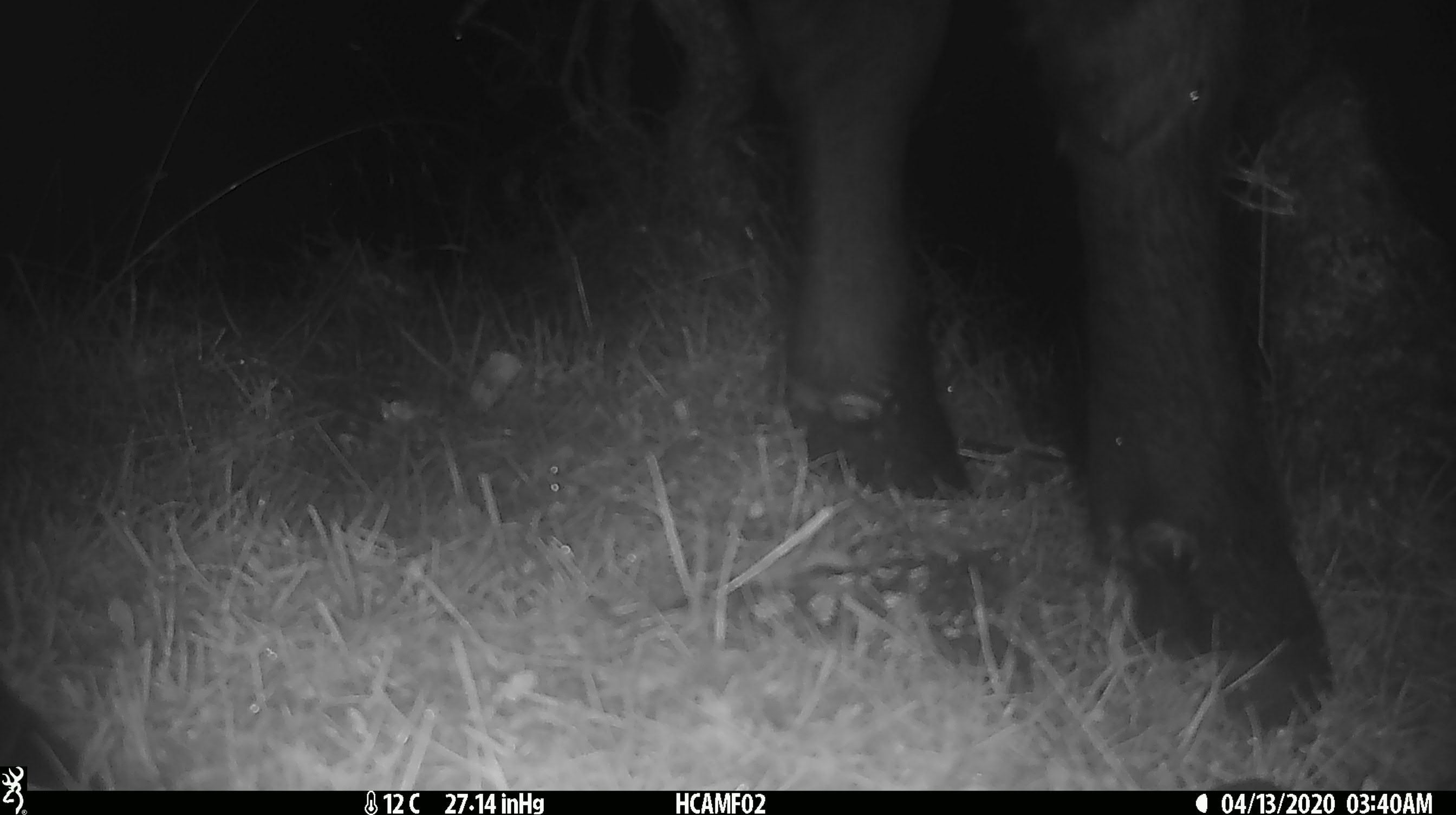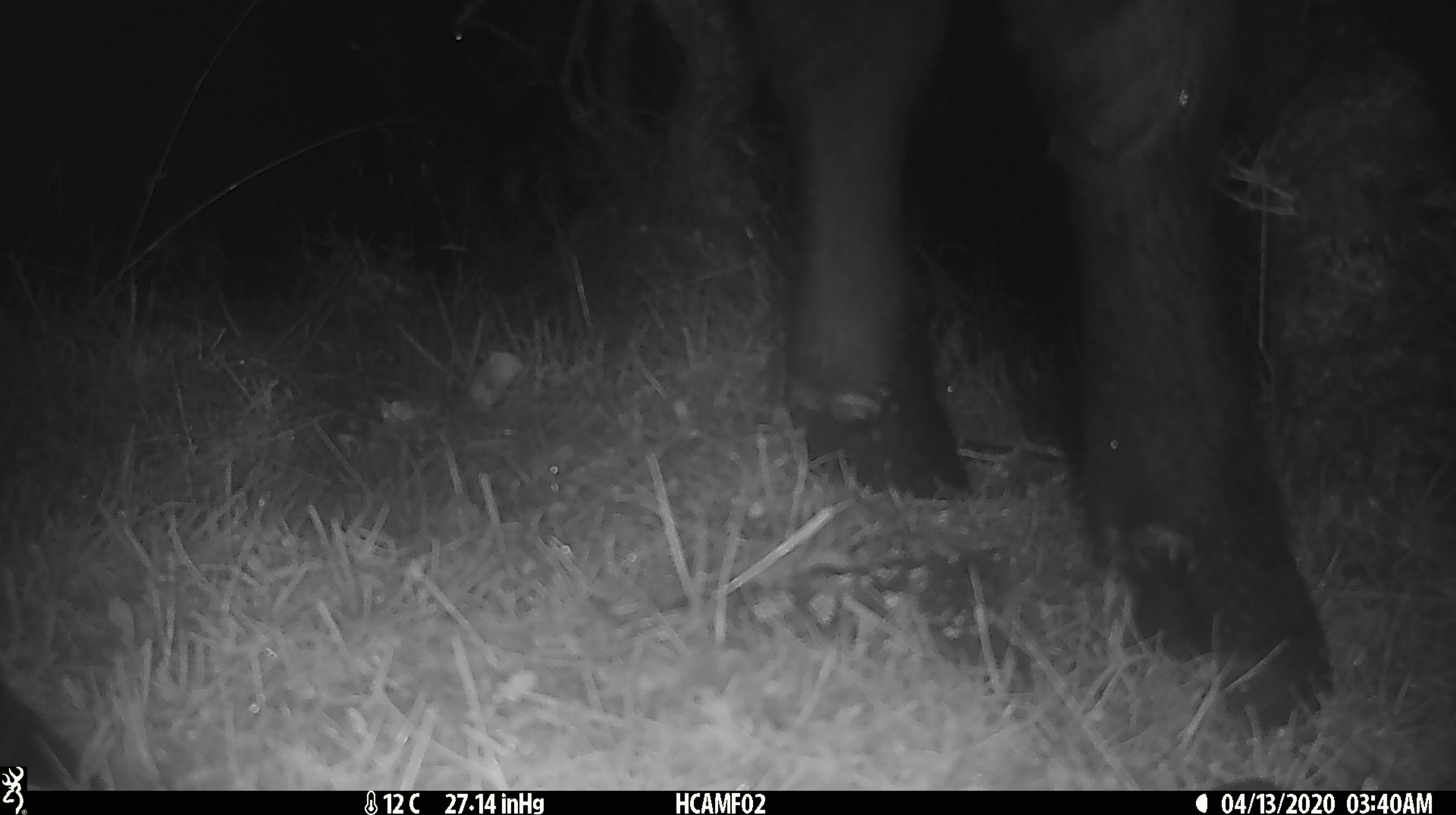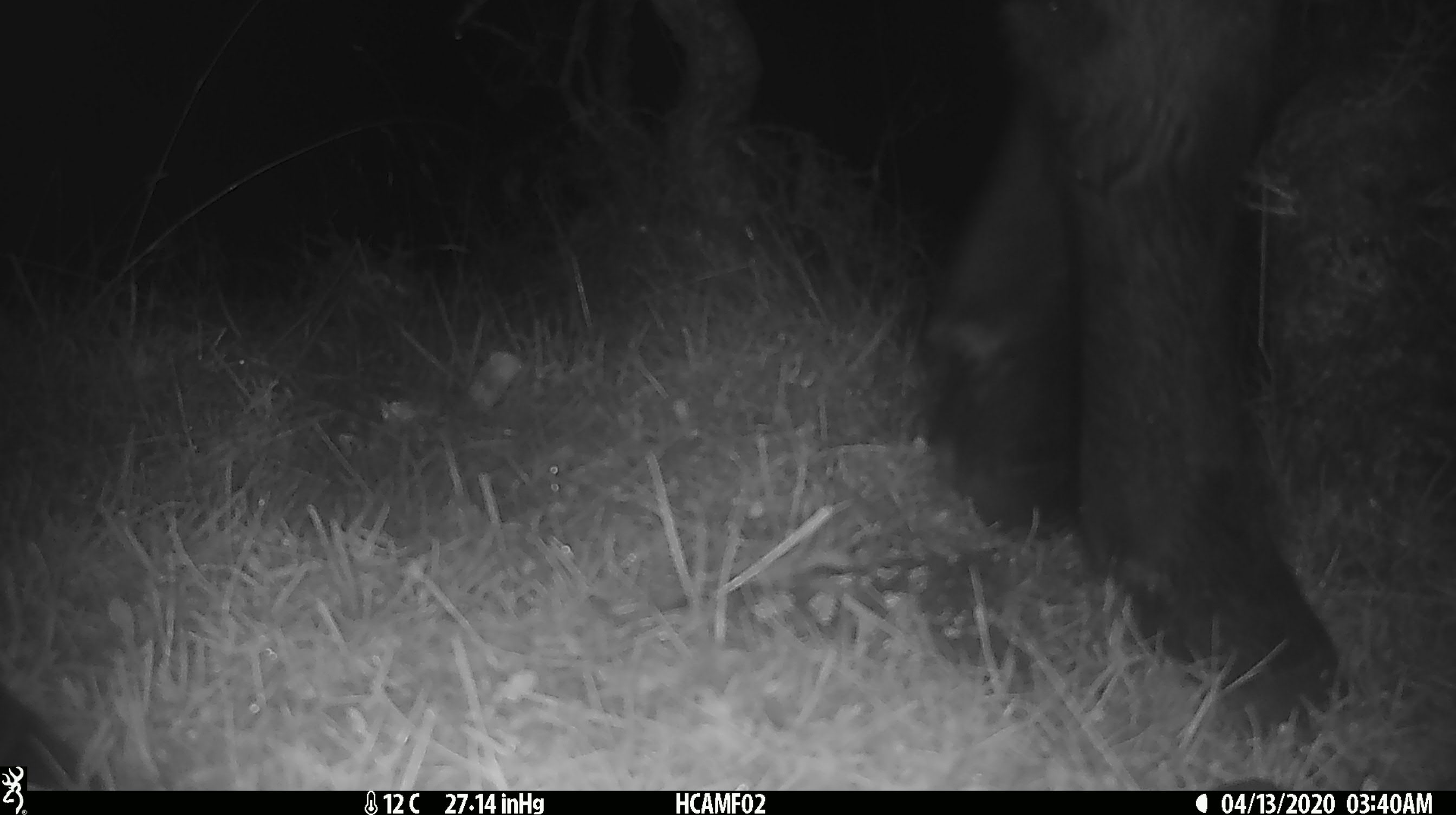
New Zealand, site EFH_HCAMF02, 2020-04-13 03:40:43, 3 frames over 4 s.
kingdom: Animalia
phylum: Chordata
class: Mammalia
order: Artiodactyla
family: Bovidae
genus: Bos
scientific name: Bos taurus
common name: domestic cow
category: cow